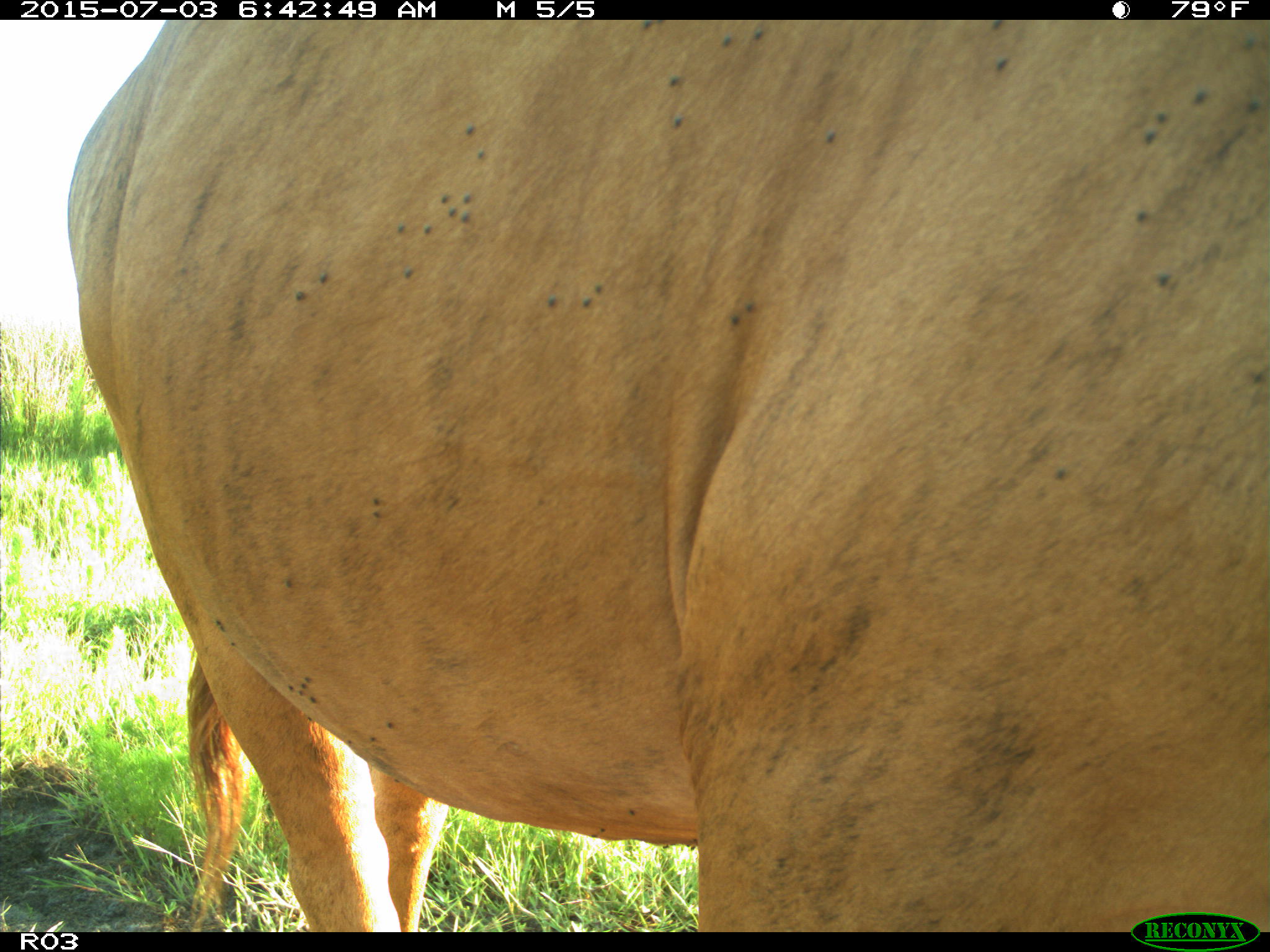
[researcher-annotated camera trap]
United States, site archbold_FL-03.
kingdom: Animalia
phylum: Chordata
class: Mammalia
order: Artiodactyla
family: Bovidae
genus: Bos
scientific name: Bos taurus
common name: domestic cow